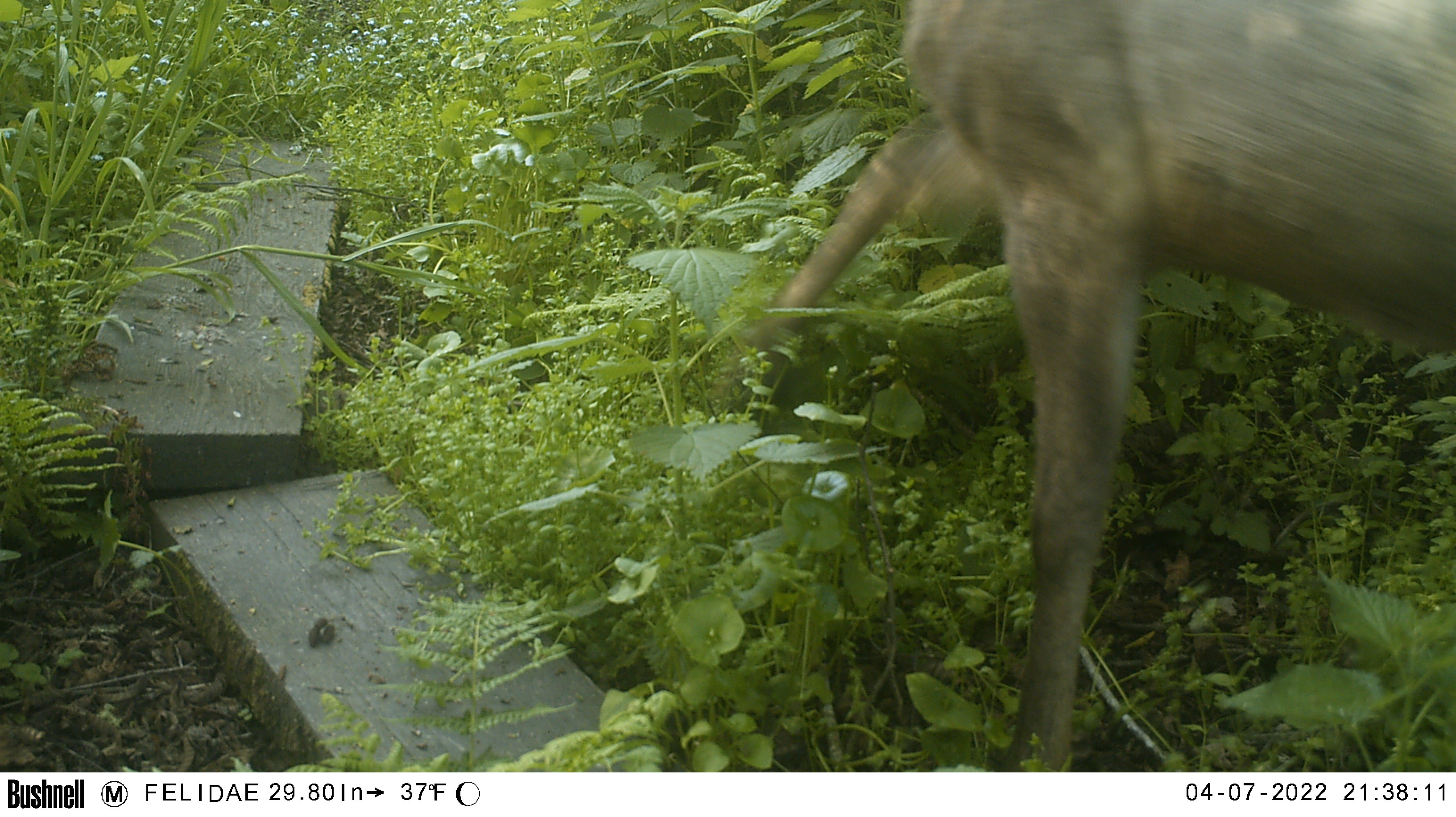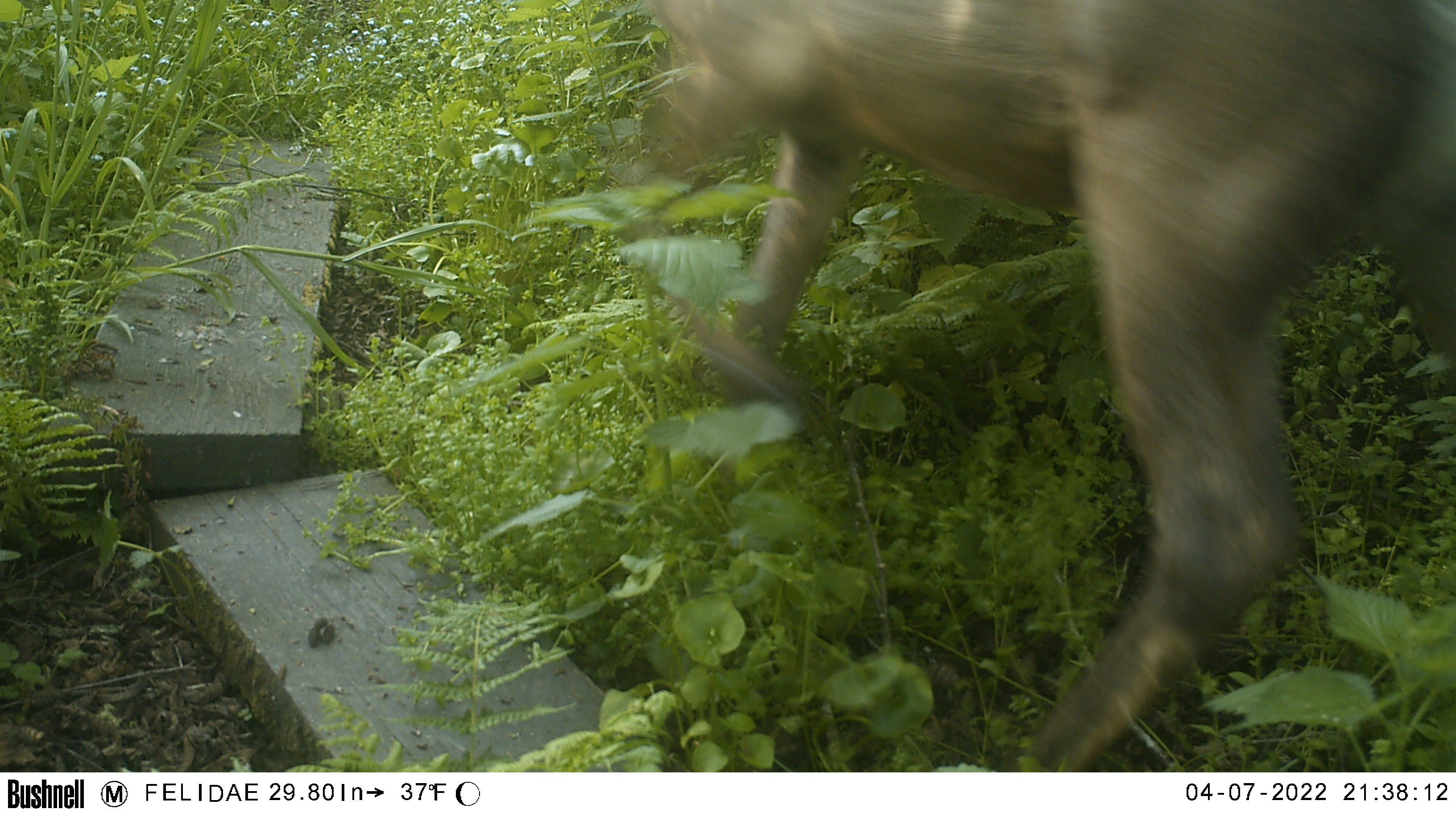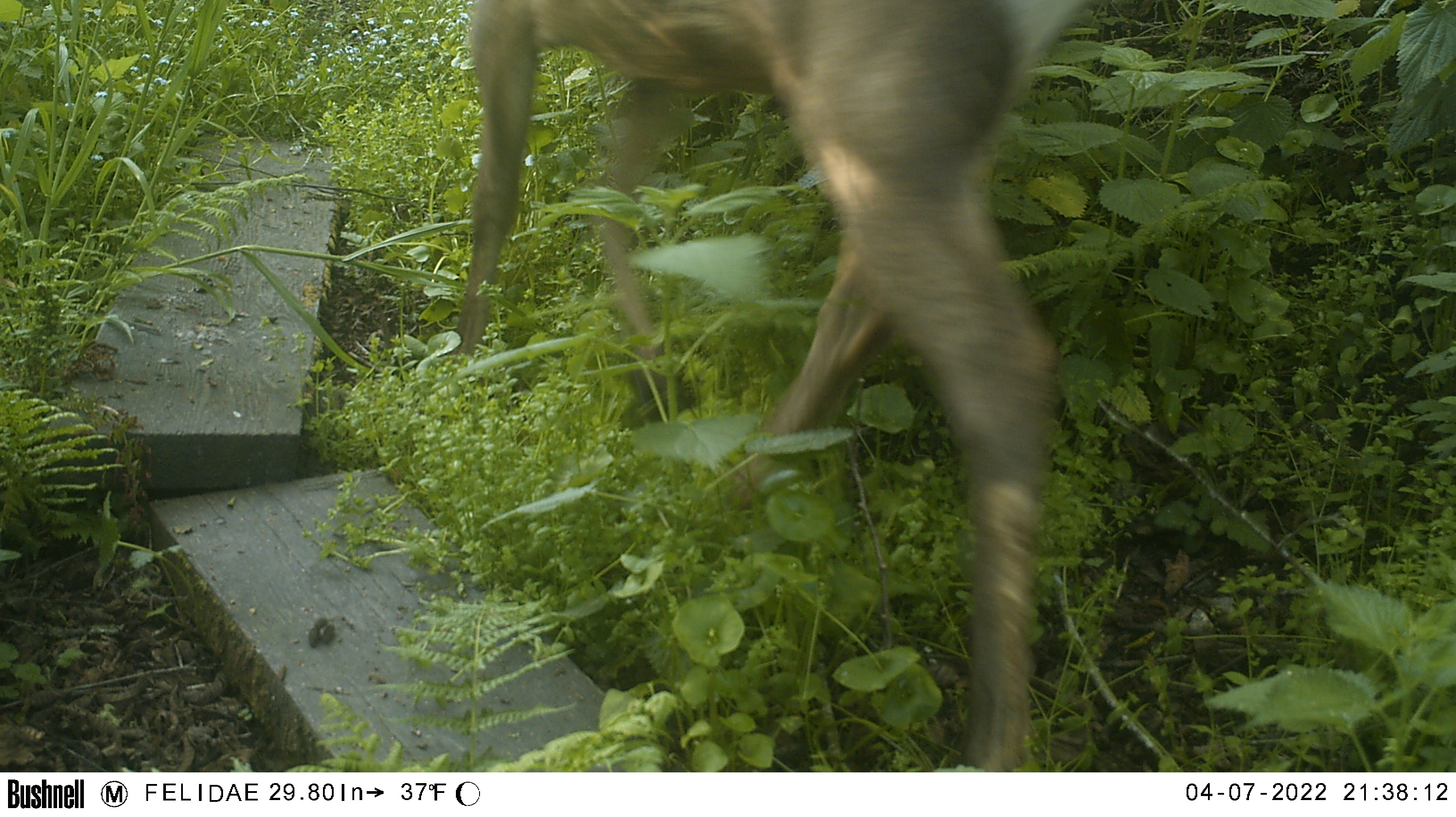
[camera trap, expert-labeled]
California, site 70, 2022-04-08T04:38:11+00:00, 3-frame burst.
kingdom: Animalia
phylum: Chordata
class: Mammalia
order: Artiodactyla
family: Cervidae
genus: Odocoileus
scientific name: Odocoileus hemionus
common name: mule deer